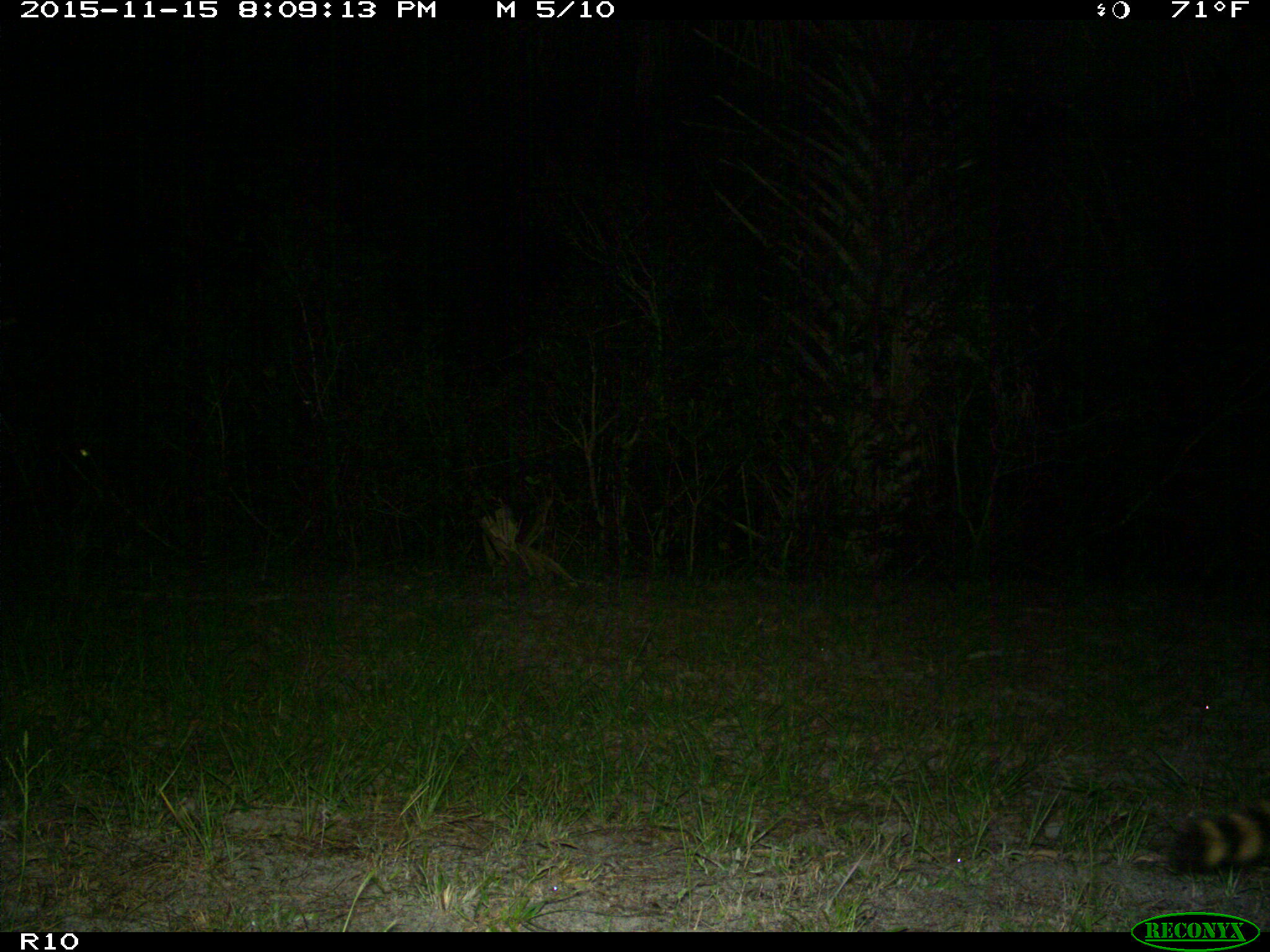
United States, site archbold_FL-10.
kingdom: Animalia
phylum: Chordata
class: Mammalia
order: Carnivora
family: Procyonidae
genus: Procyon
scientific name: Procyon lotor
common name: common raccoon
Procyon lotor (common raccoon).